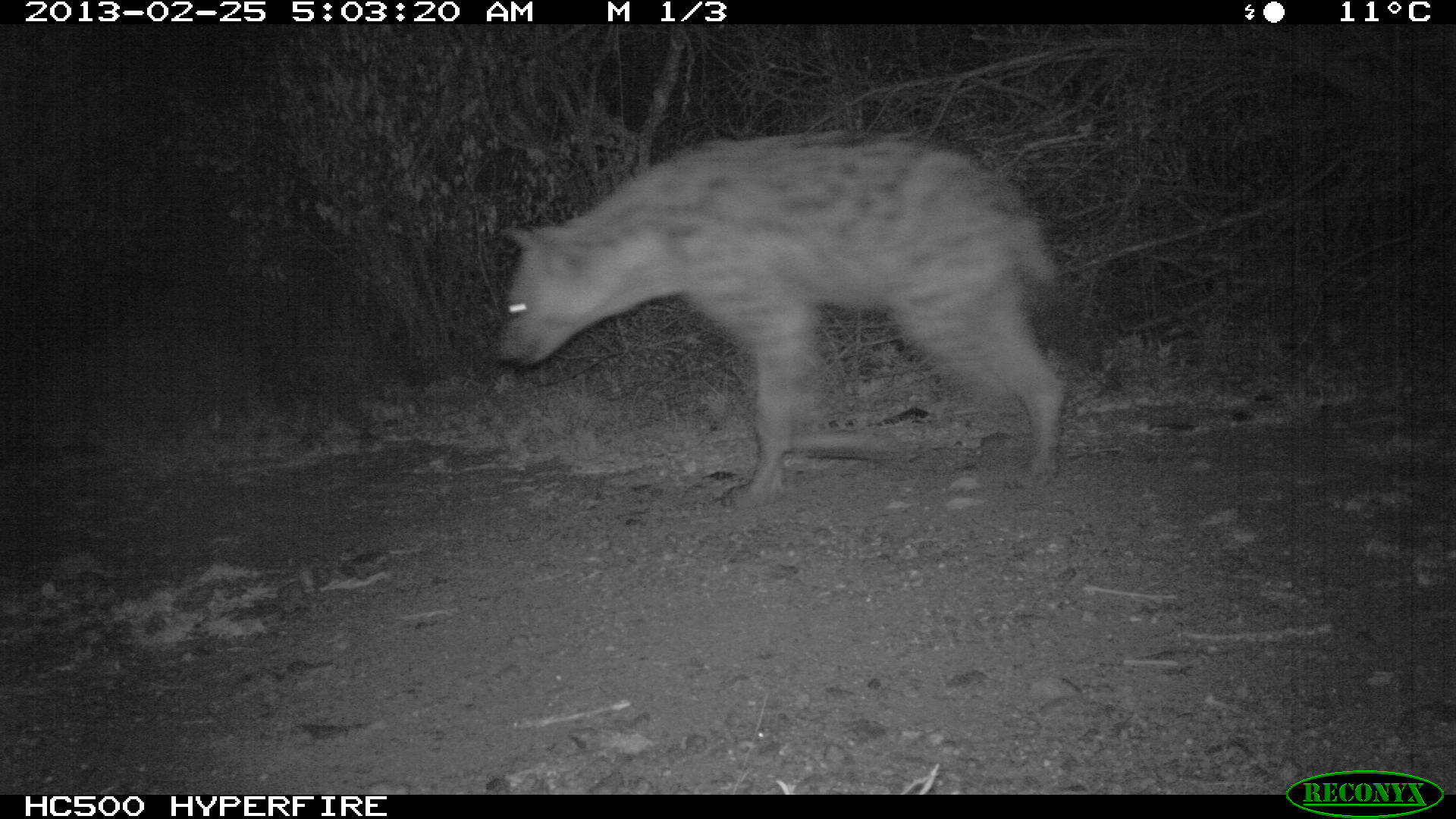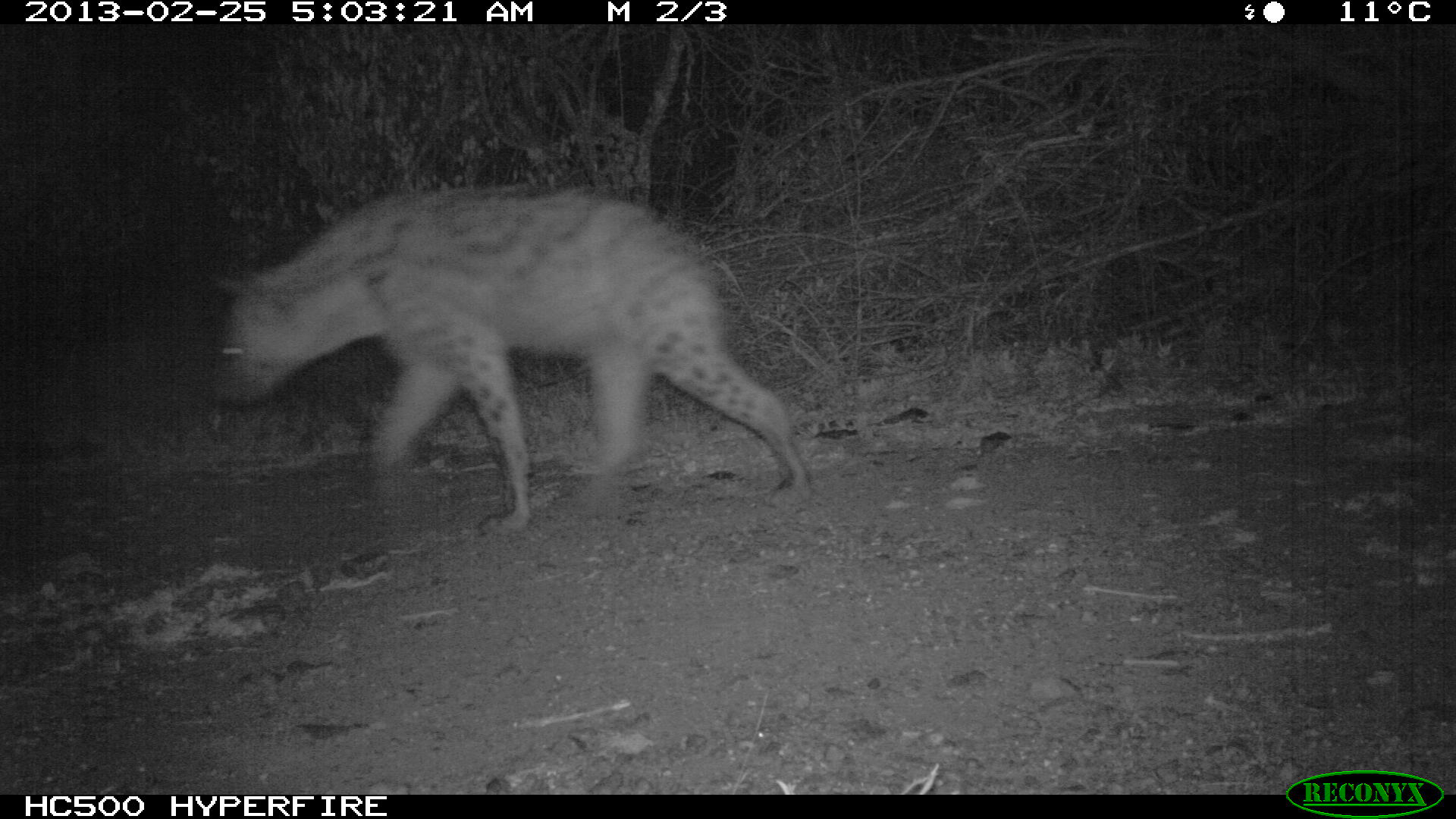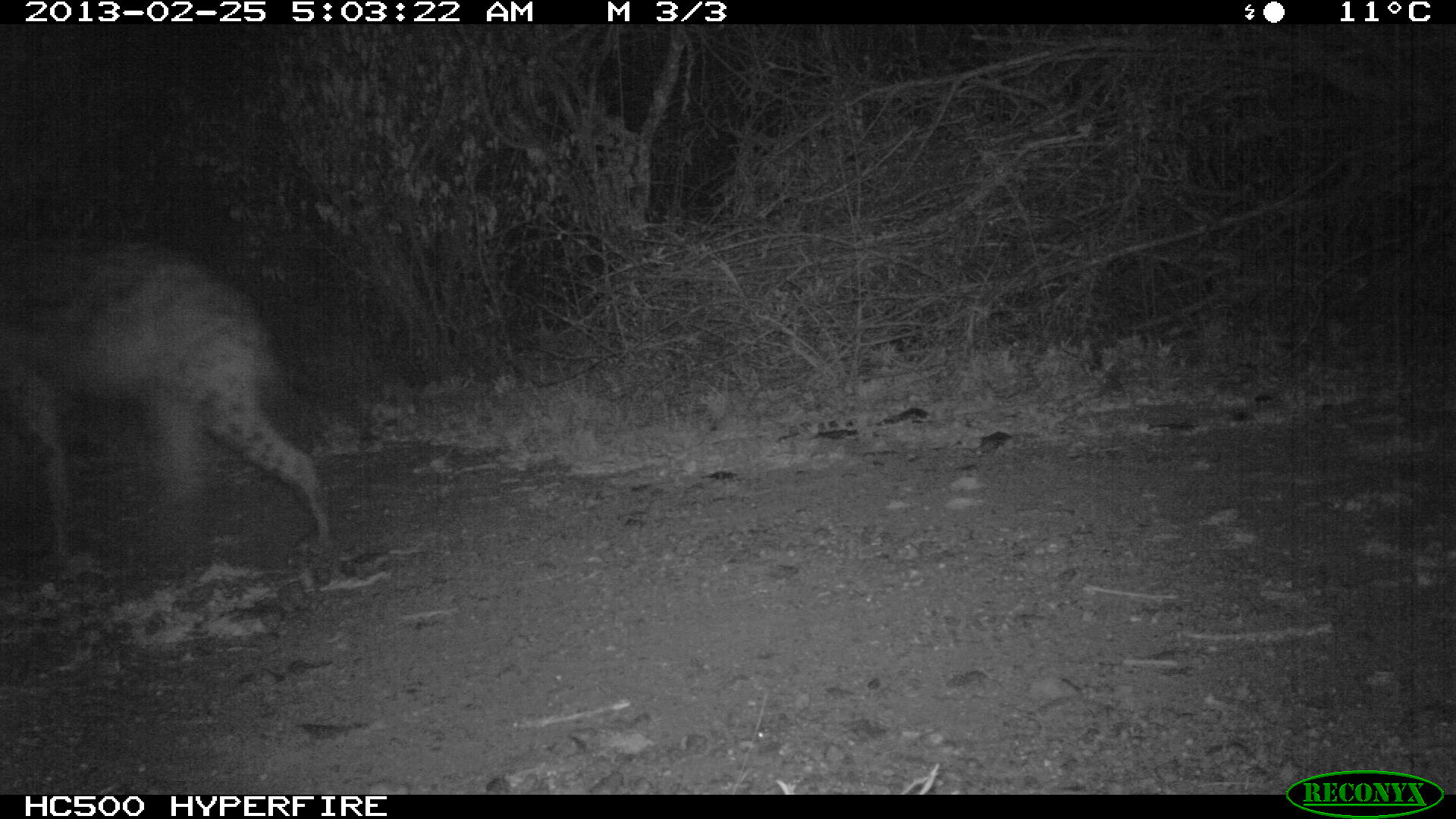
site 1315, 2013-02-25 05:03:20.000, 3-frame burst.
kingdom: Animalia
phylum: Chordata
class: Mammalia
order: Carnivora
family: Hyaenidae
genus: Crocuta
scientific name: Crocuta crocuta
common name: spotted hyena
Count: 1.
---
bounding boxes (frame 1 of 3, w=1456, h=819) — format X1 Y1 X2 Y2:
crocuta crocuta: 501 128 1060 501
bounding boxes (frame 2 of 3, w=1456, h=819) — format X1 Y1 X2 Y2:
crocuta crocuta: 209 179 805 527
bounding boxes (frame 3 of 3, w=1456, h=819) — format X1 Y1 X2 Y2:
crocuta crocuta: 2 242 335 568